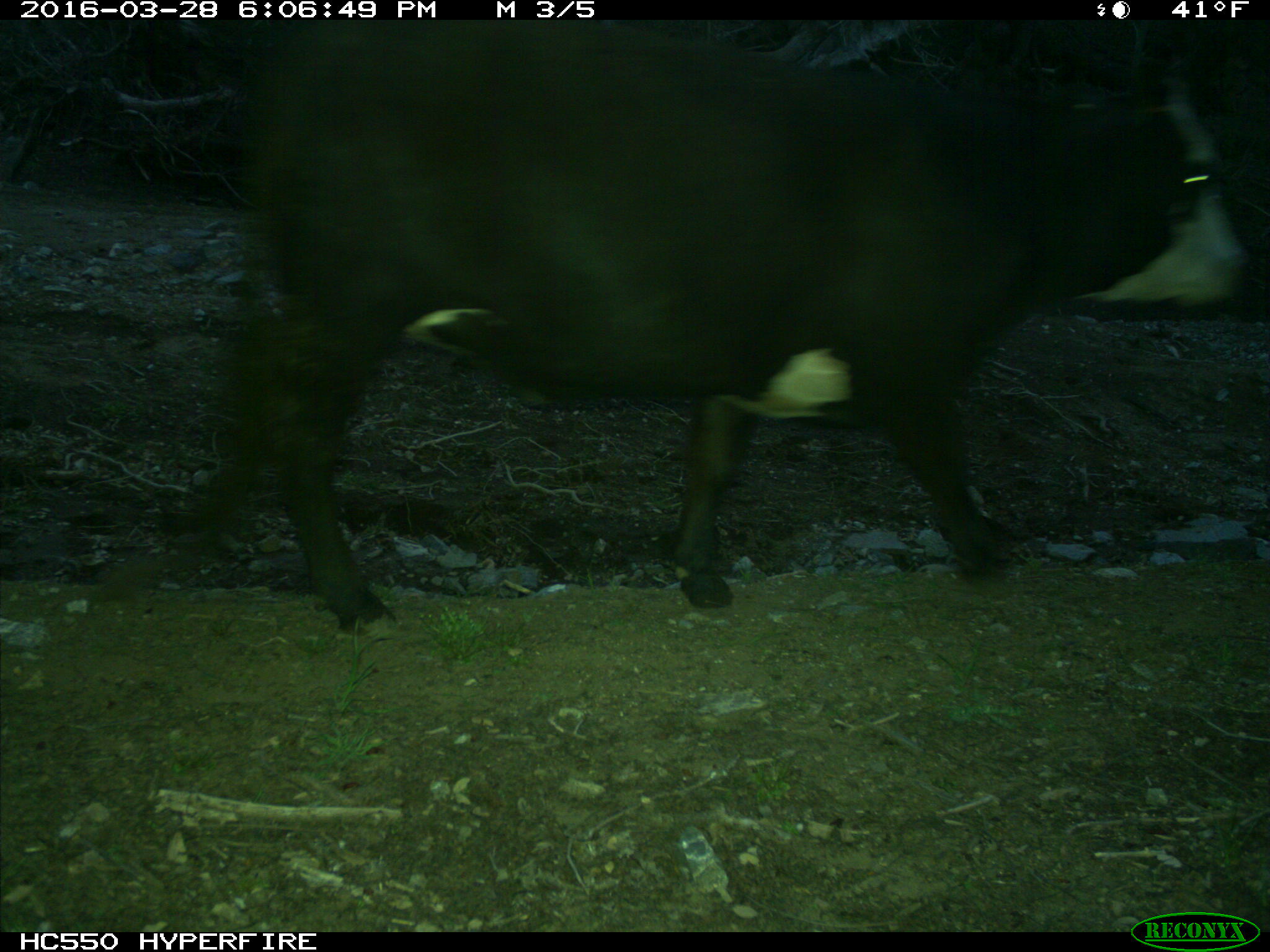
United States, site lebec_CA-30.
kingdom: Animalia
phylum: Chordata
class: Mammalia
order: Artiodactyla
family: Bovidae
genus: Bos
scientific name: Bos taurus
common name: domestic cow